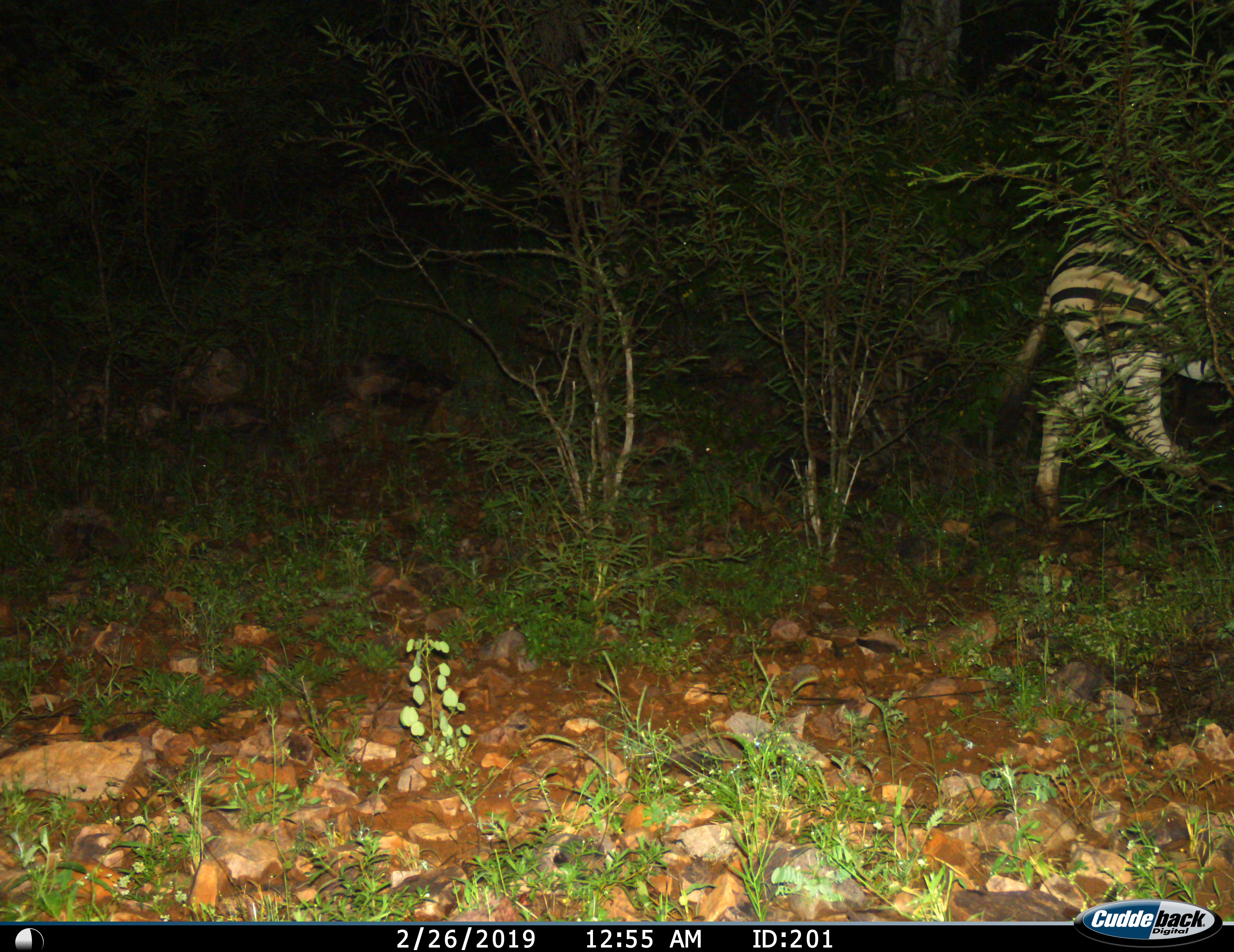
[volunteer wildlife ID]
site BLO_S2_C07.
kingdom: Animalia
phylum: Chordata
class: Mammalia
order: Perissodactyla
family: Equidae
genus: Equus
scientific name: Equus quagga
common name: plains zebra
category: zebraplains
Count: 1.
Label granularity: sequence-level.